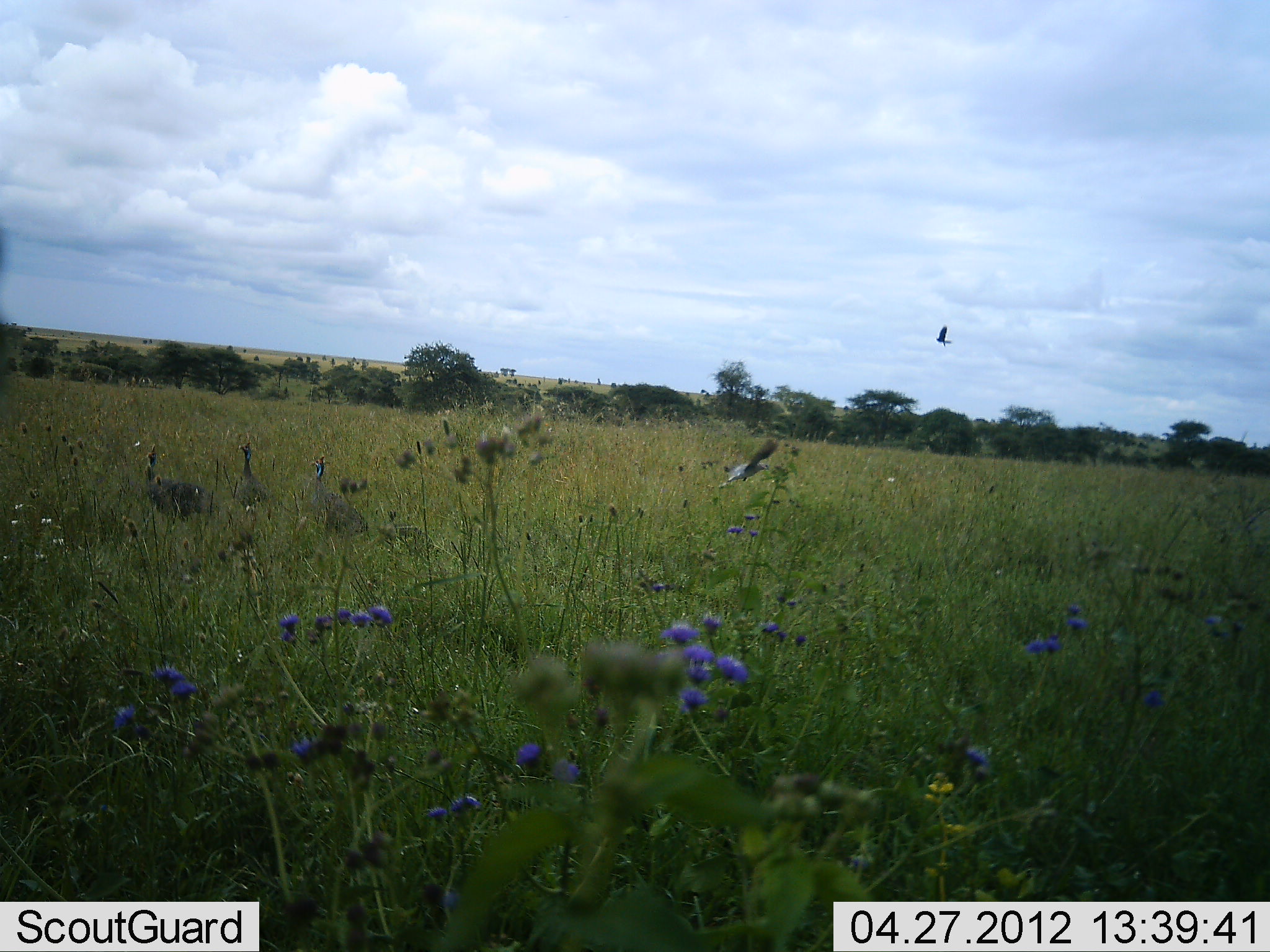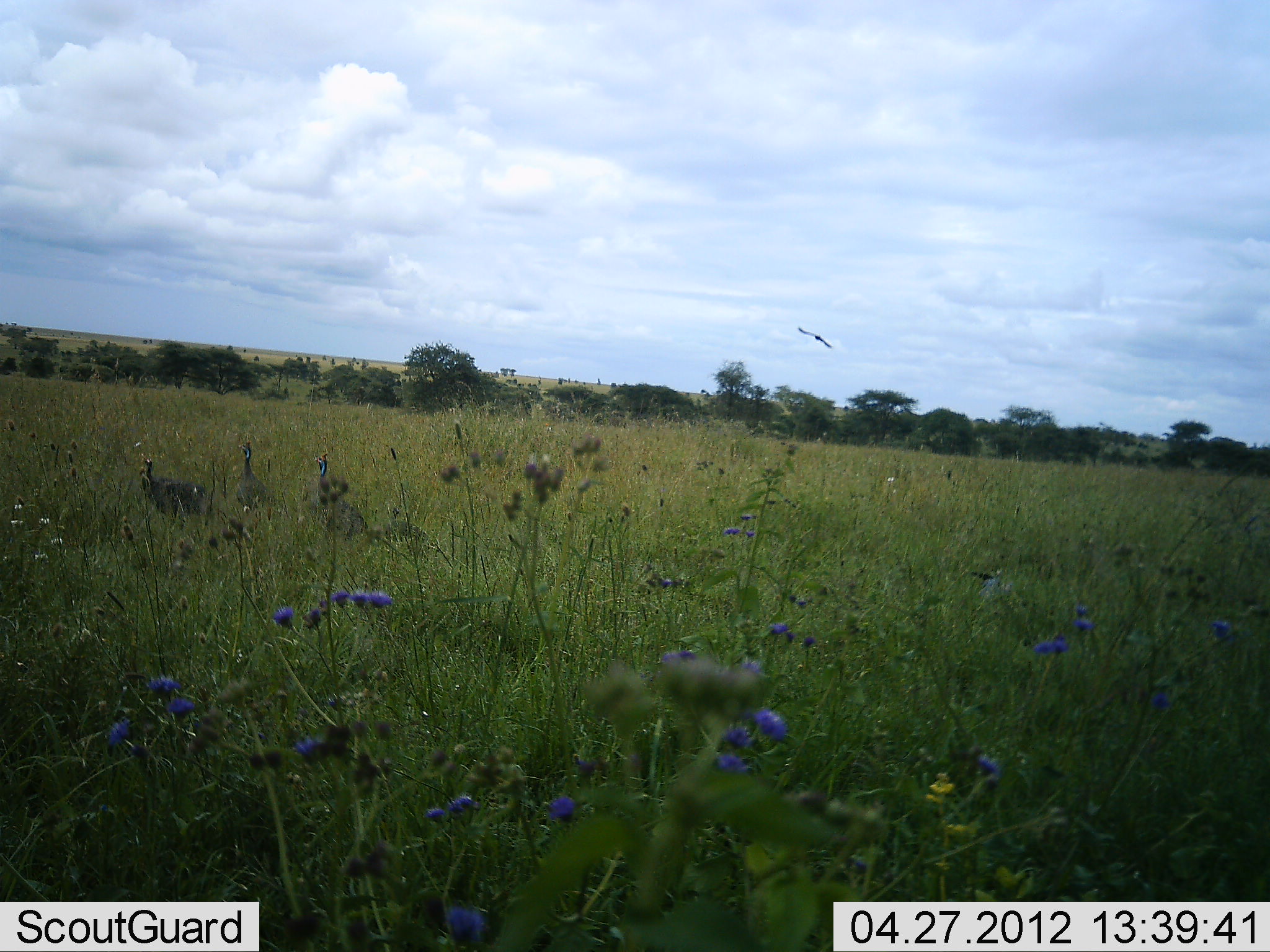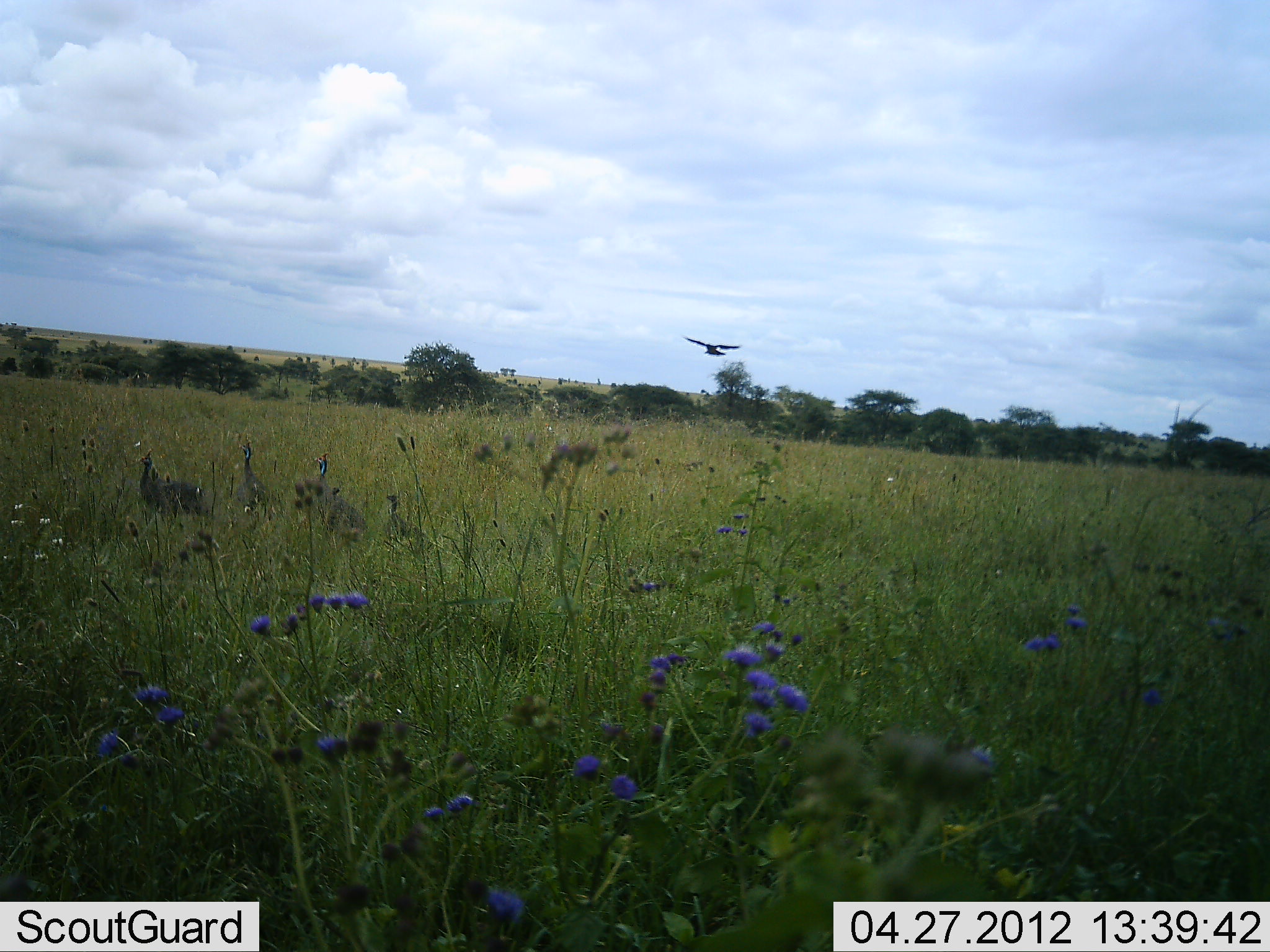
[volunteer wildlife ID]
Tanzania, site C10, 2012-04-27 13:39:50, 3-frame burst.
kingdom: Animalia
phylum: Chordata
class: Aves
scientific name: Aves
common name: bird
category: otherbird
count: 1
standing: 0%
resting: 0%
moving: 100%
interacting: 0%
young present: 0%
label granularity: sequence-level